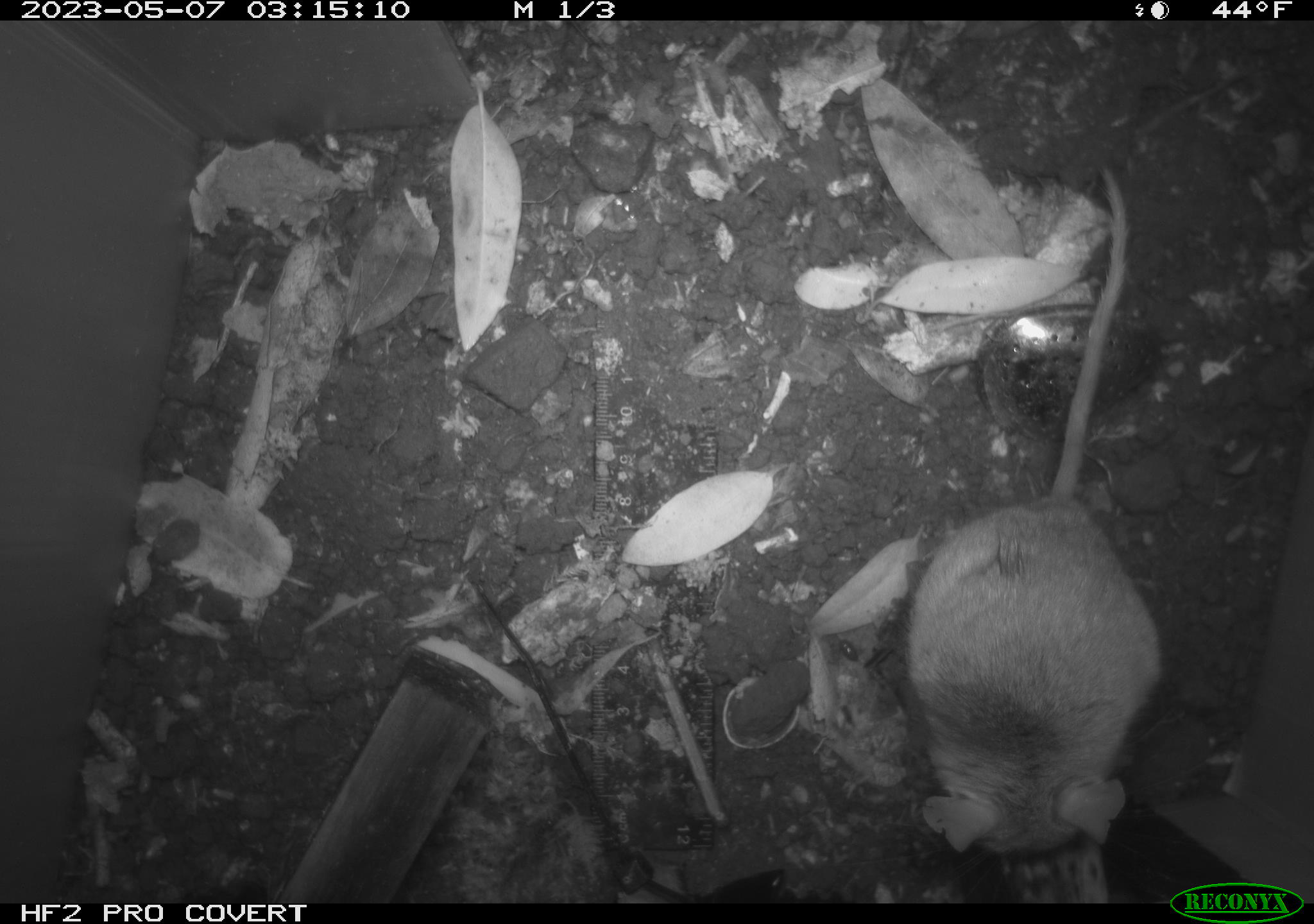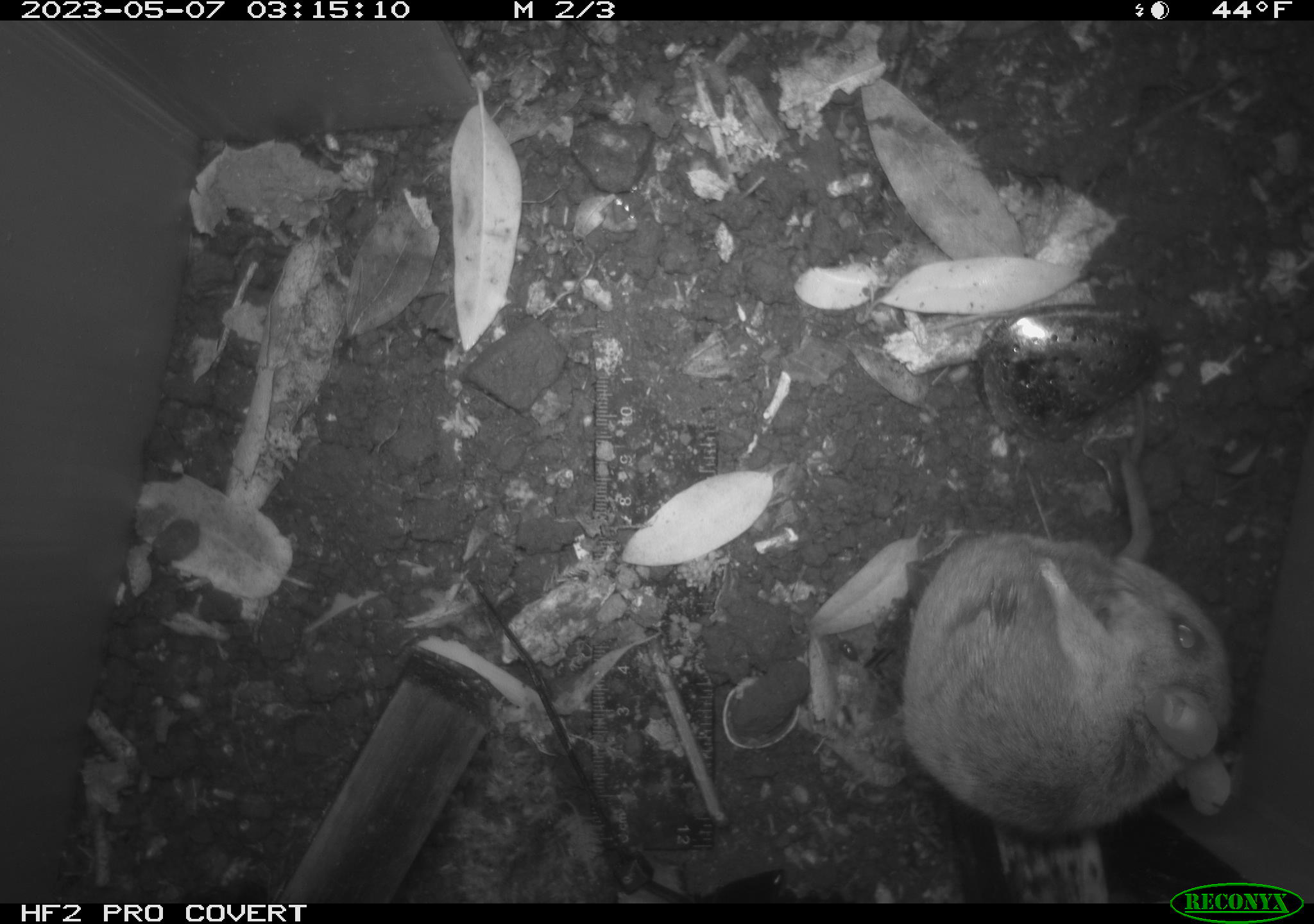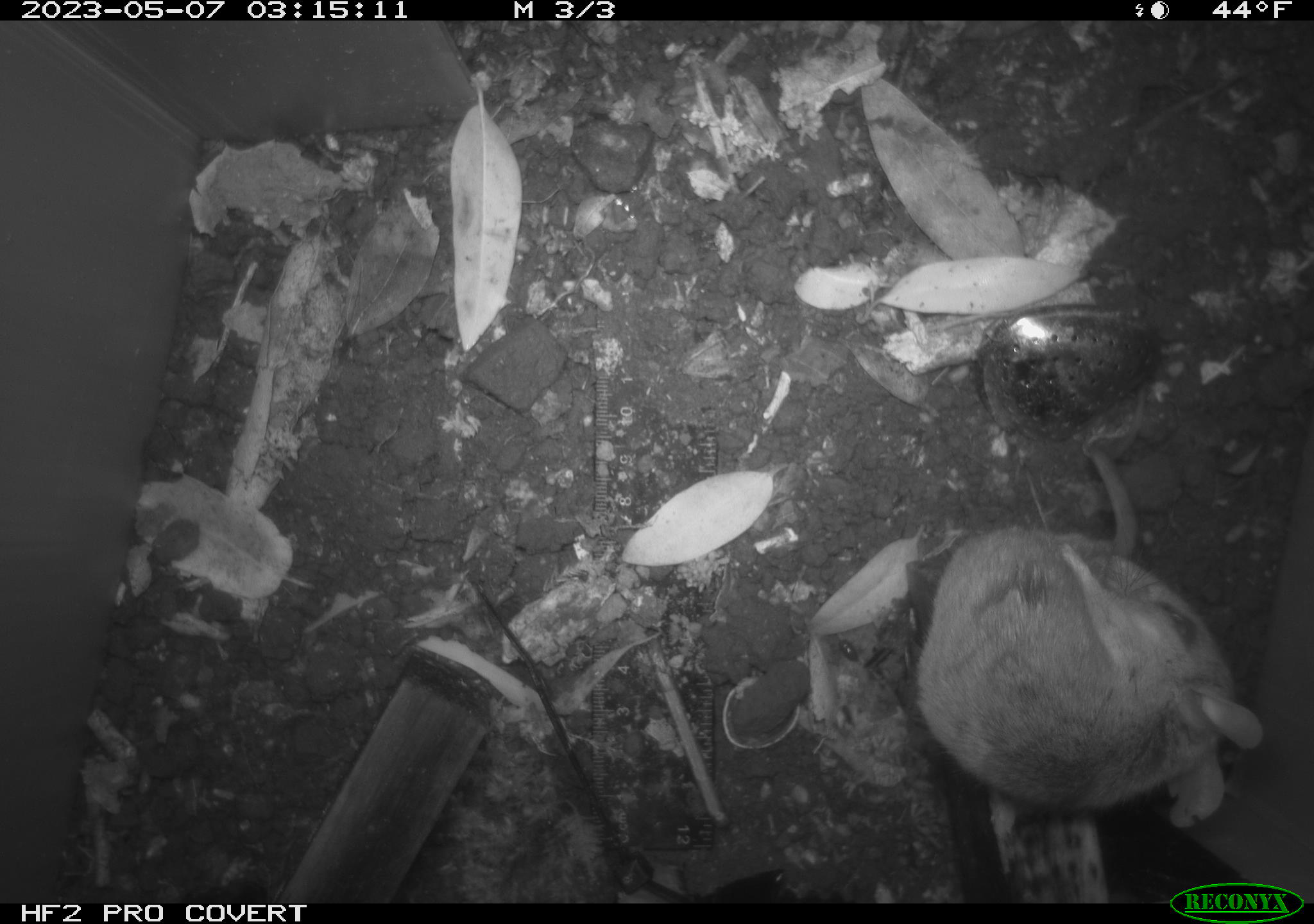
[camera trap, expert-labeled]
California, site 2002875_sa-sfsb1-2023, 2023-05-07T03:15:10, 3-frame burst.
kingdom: Animalia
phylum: Chordata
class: Mammalia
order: Rodentia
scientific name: Rodentia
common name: mouse species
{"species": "mouse species (Rodentia)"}